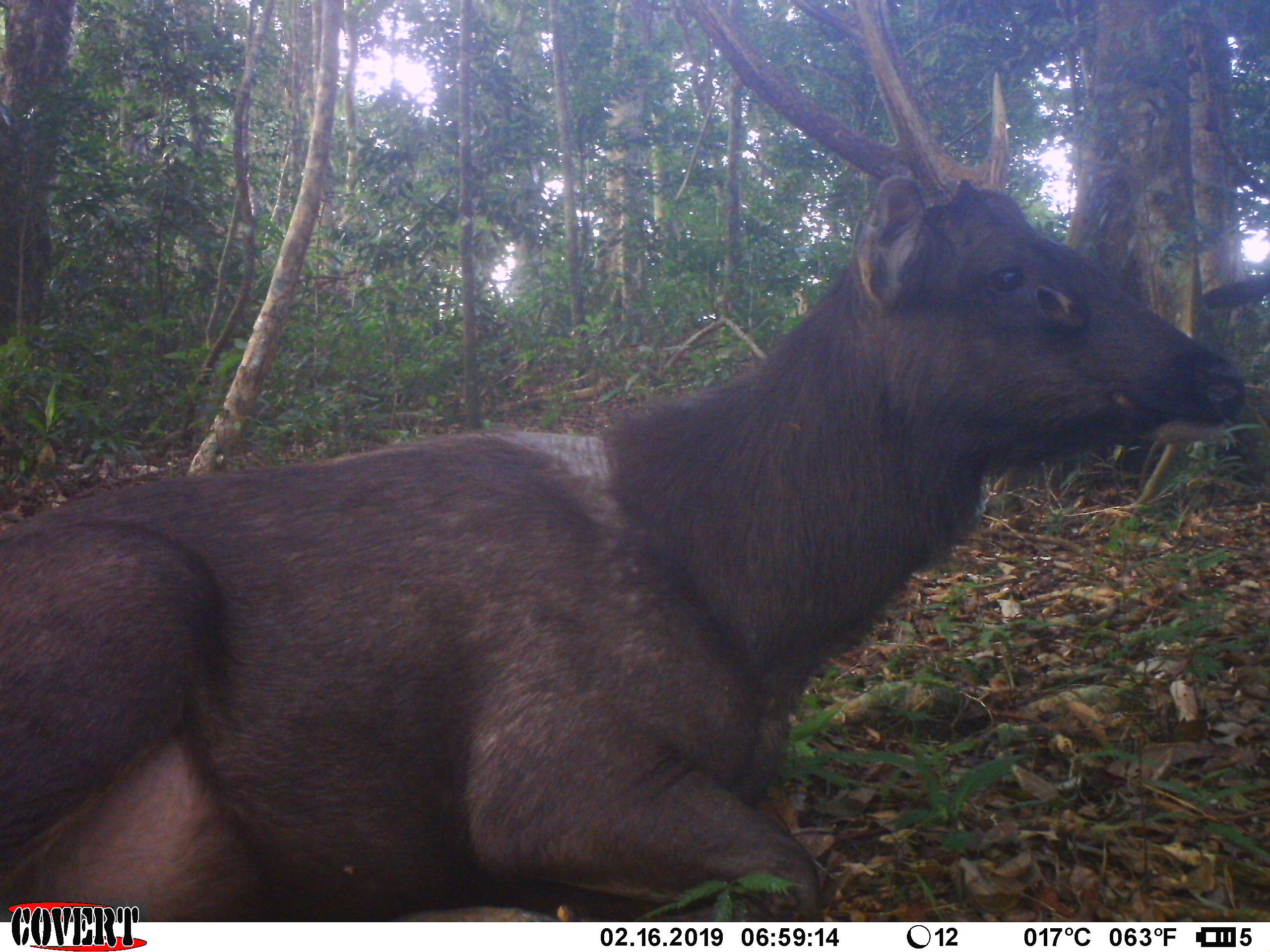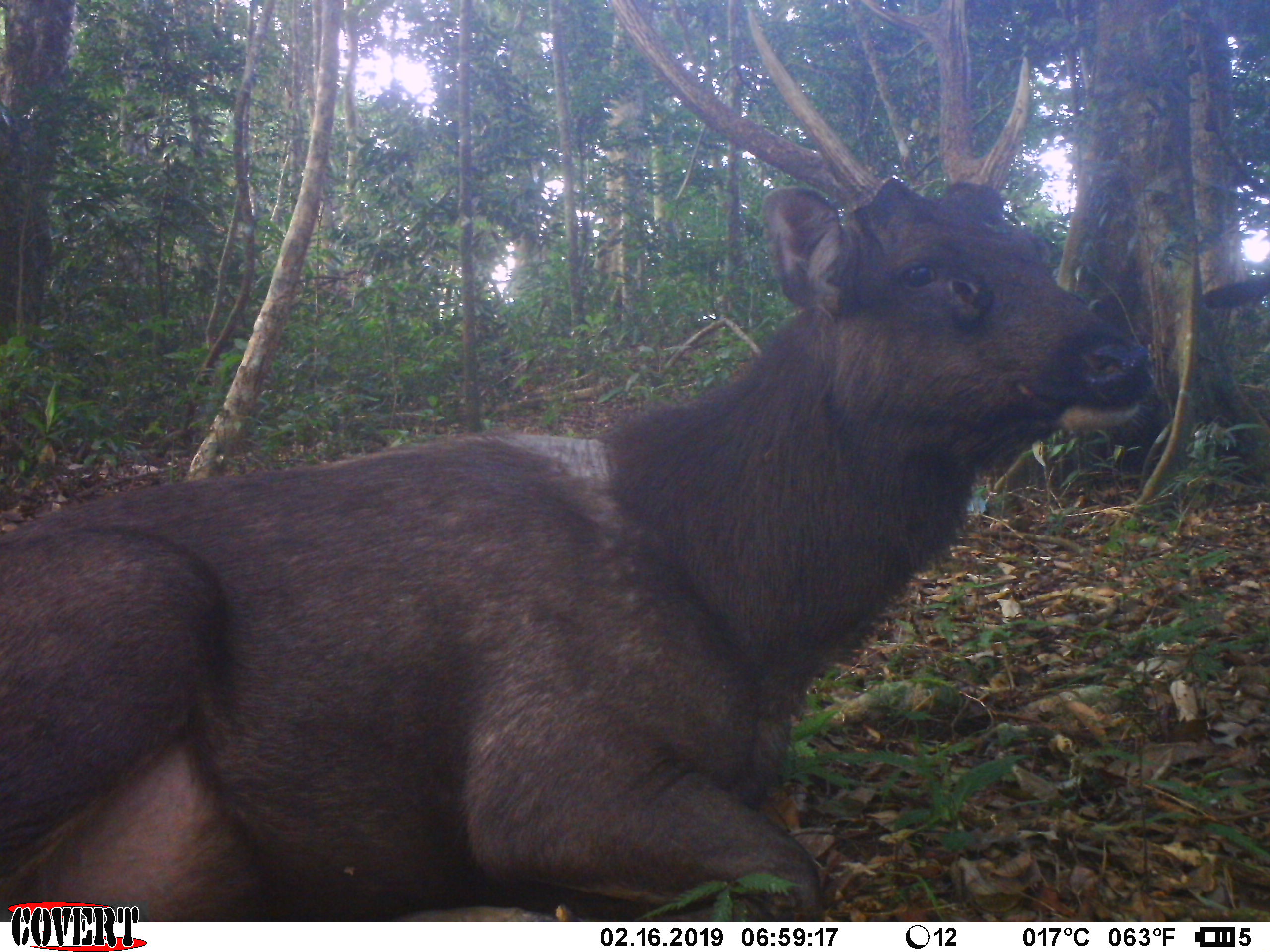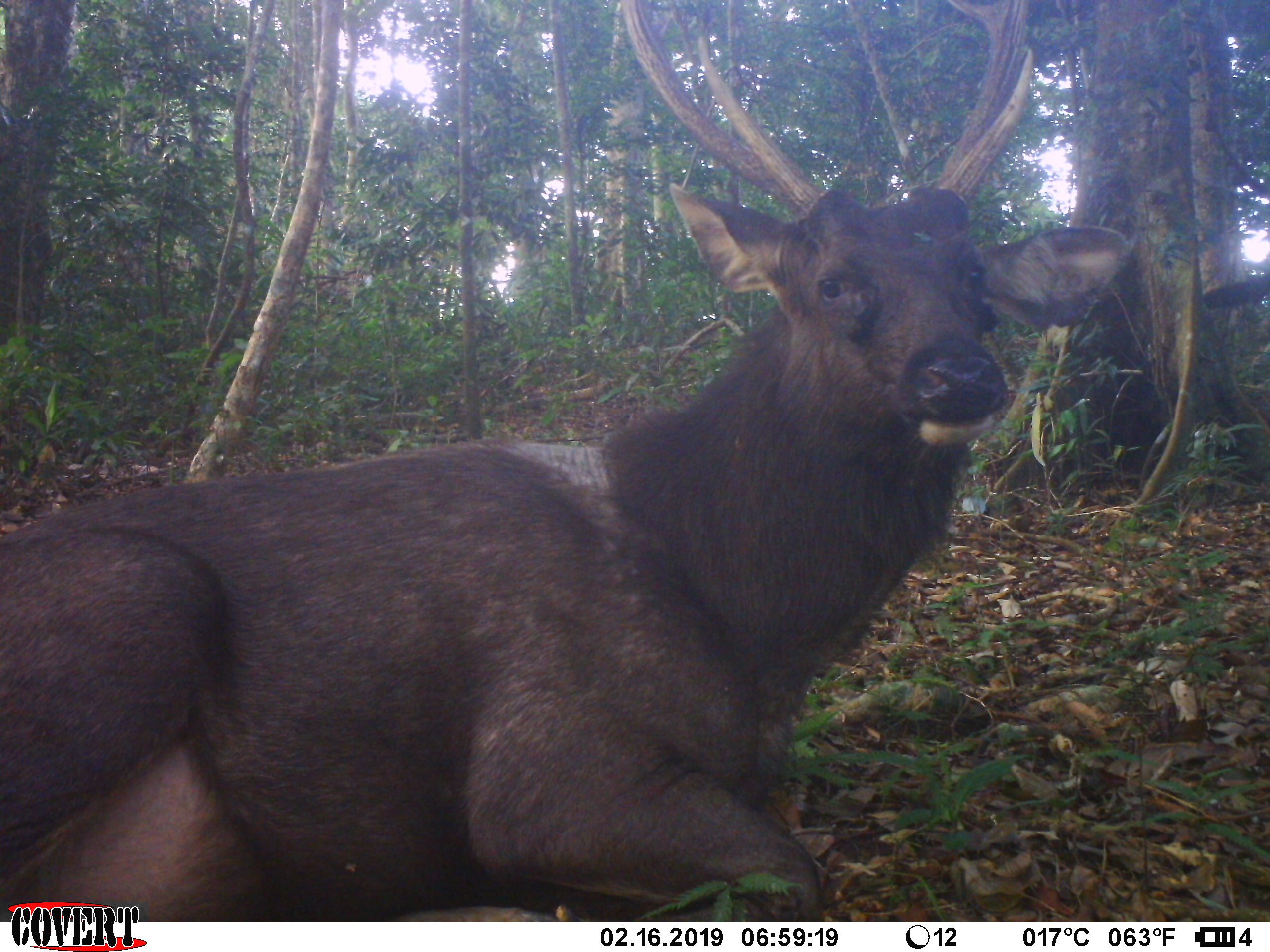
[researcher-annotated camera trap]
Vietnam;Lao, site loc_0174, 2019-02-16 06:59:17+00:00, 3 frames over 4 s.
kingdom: Animalia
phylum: Chordata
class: Mammalia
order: Artiodactyla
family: Cervidae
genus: Rusa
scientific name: Rusa unicolor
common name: sambar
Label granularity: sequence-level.